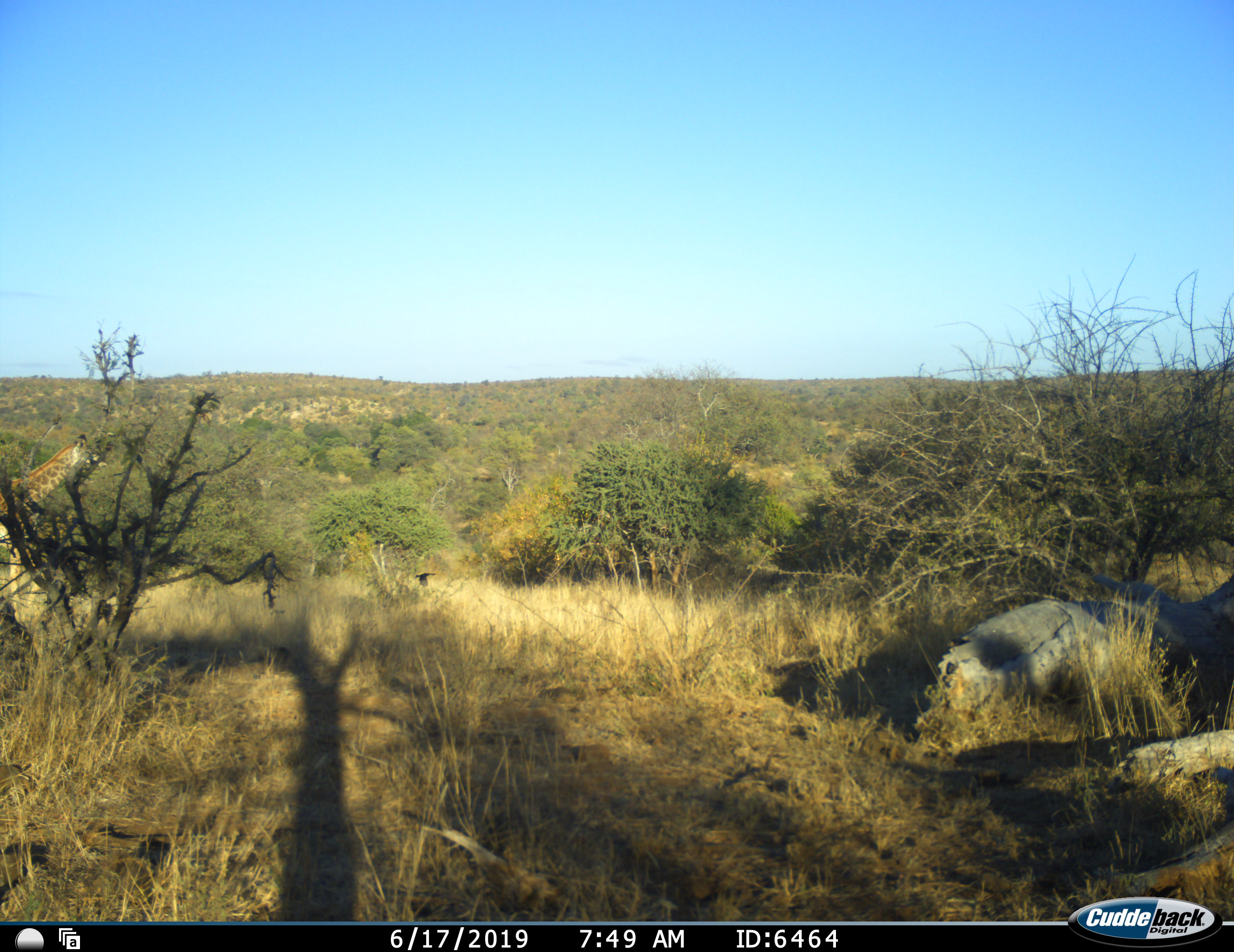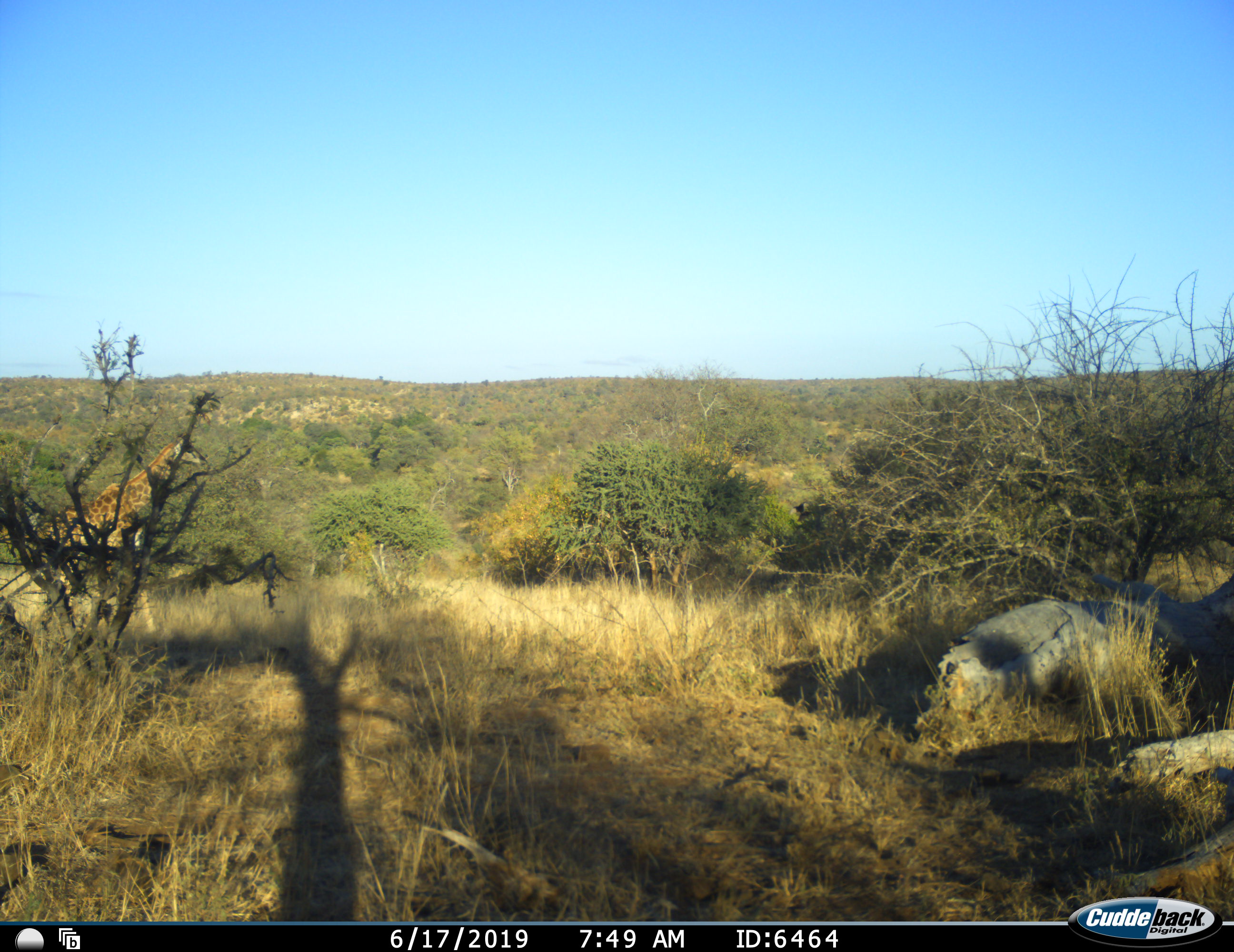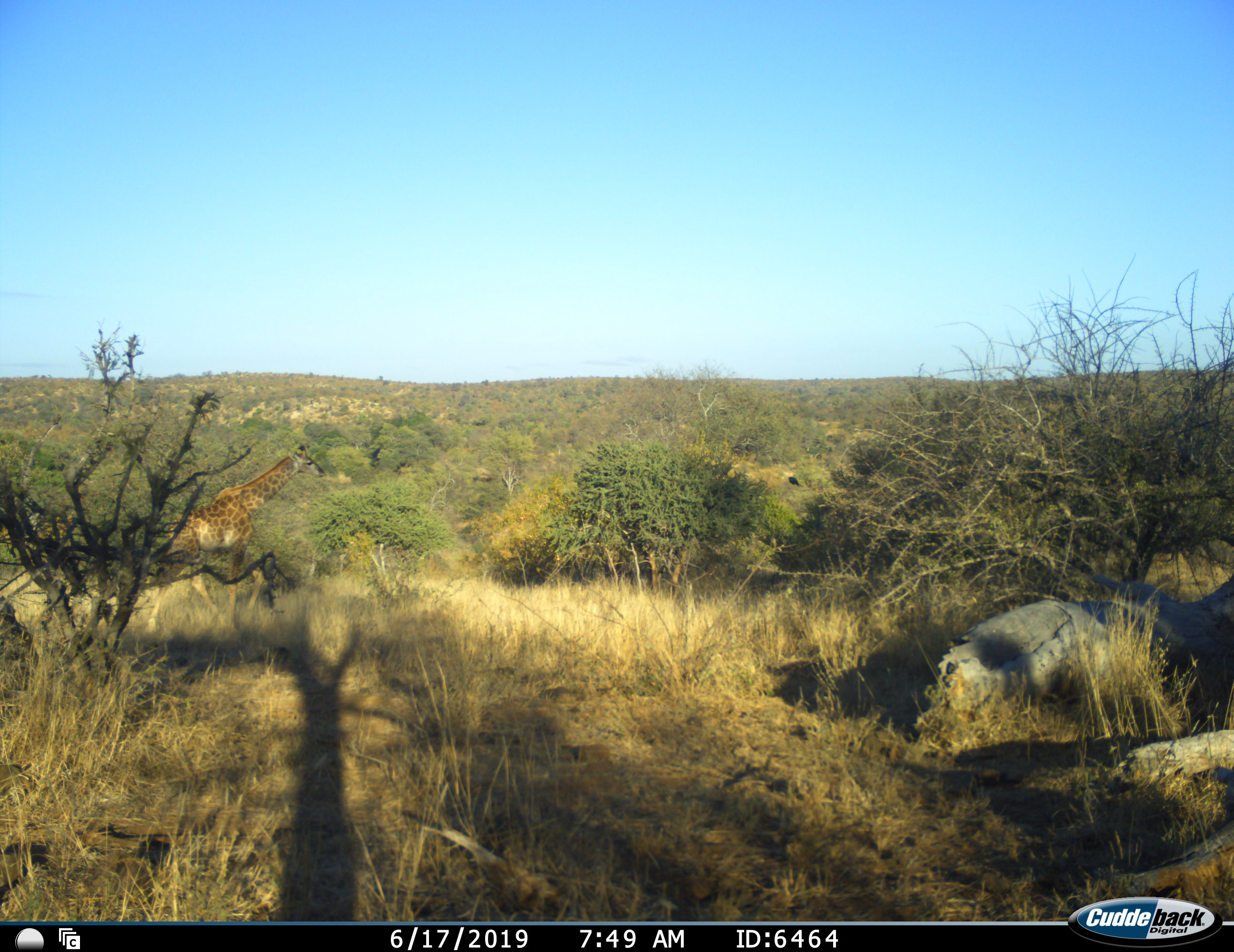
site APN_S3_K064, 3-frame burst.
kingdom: Animalia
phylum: Chordata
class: Mammalia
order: Artiodactyla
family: Giraffidae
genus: Giraffa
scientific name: Giraffa camelopardalis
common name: giraffe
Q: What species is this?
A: Giraffe (Giraffa camelopardalis).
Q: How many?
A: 1.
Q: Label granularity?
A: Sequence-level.